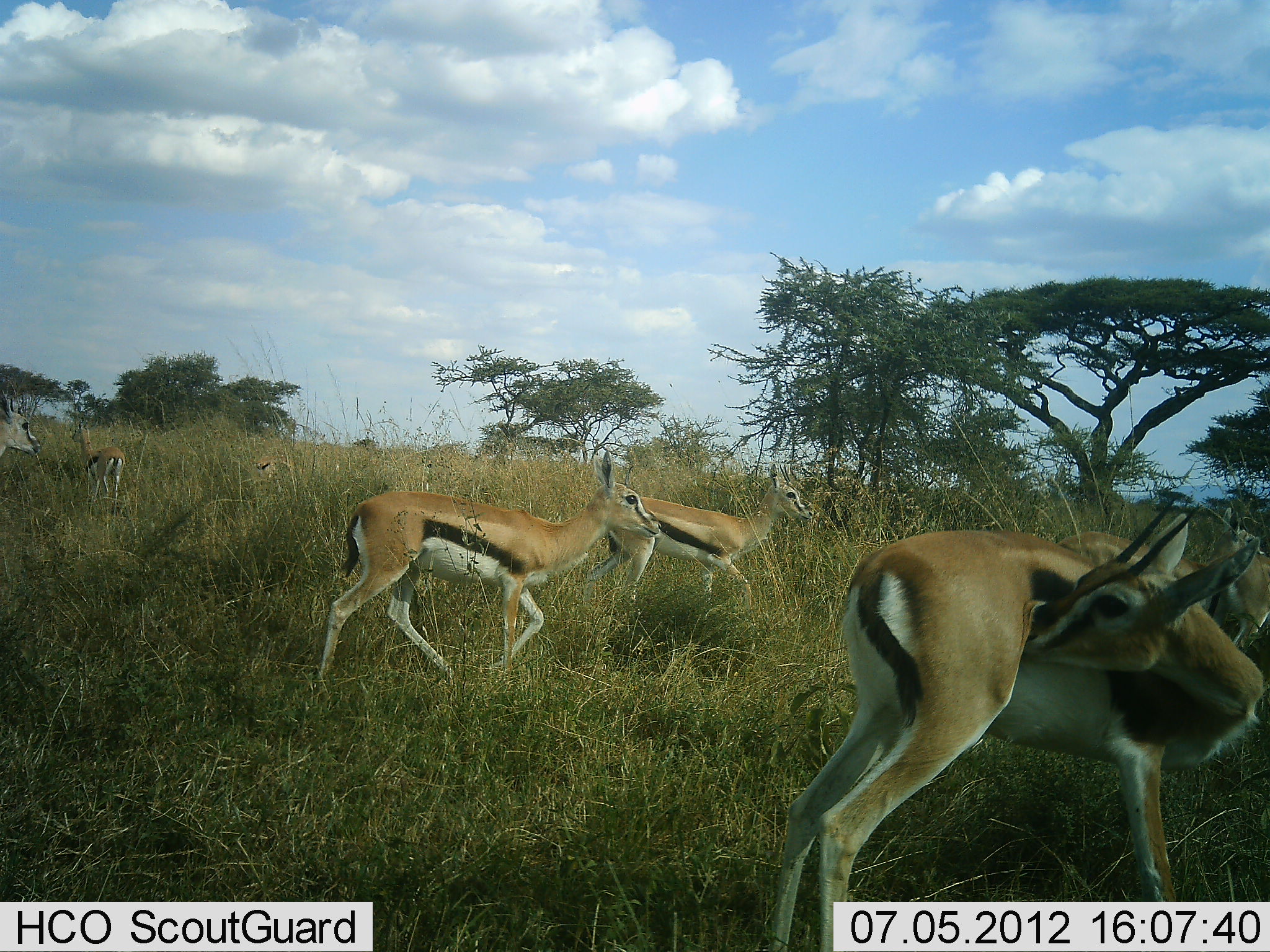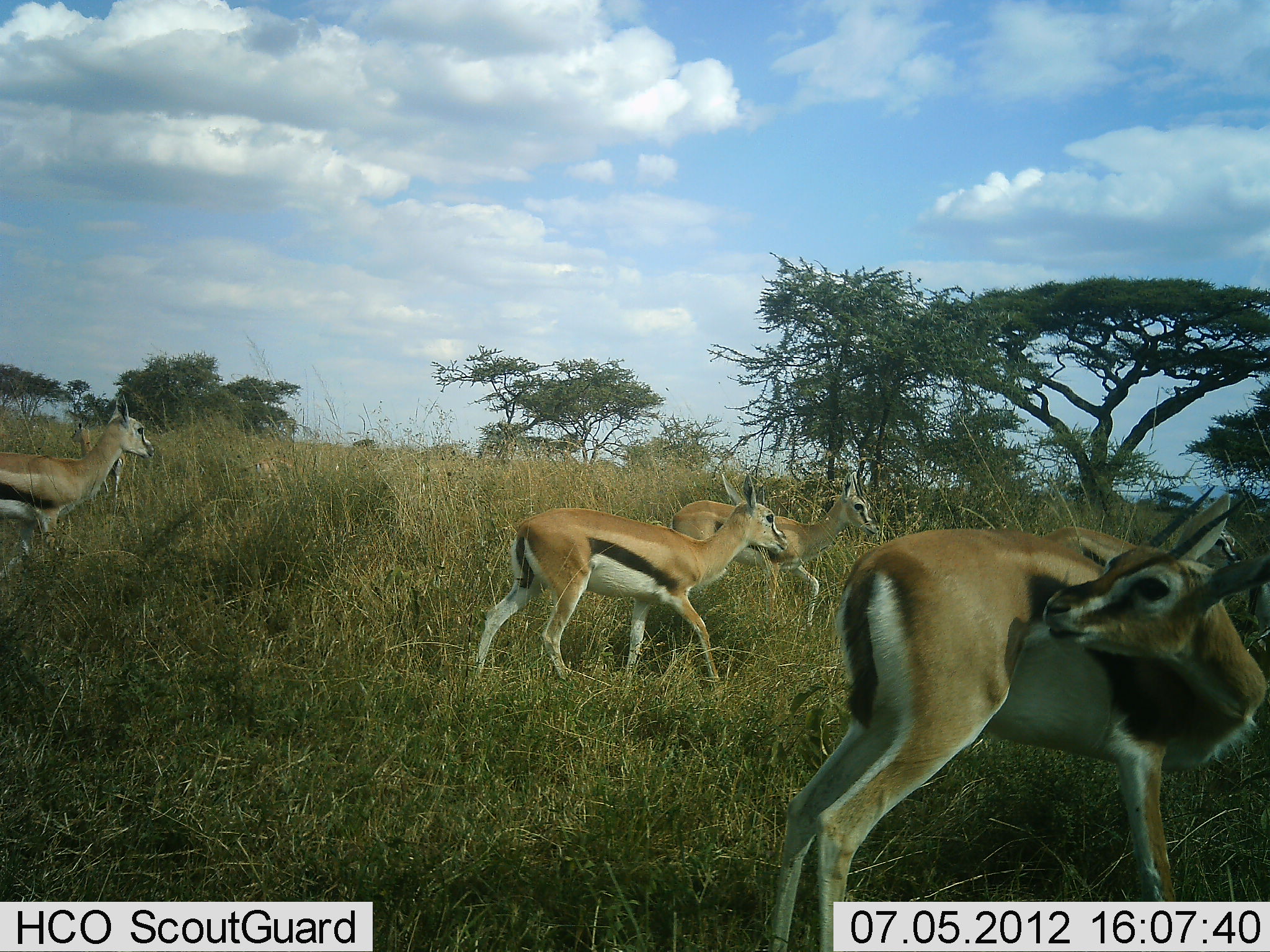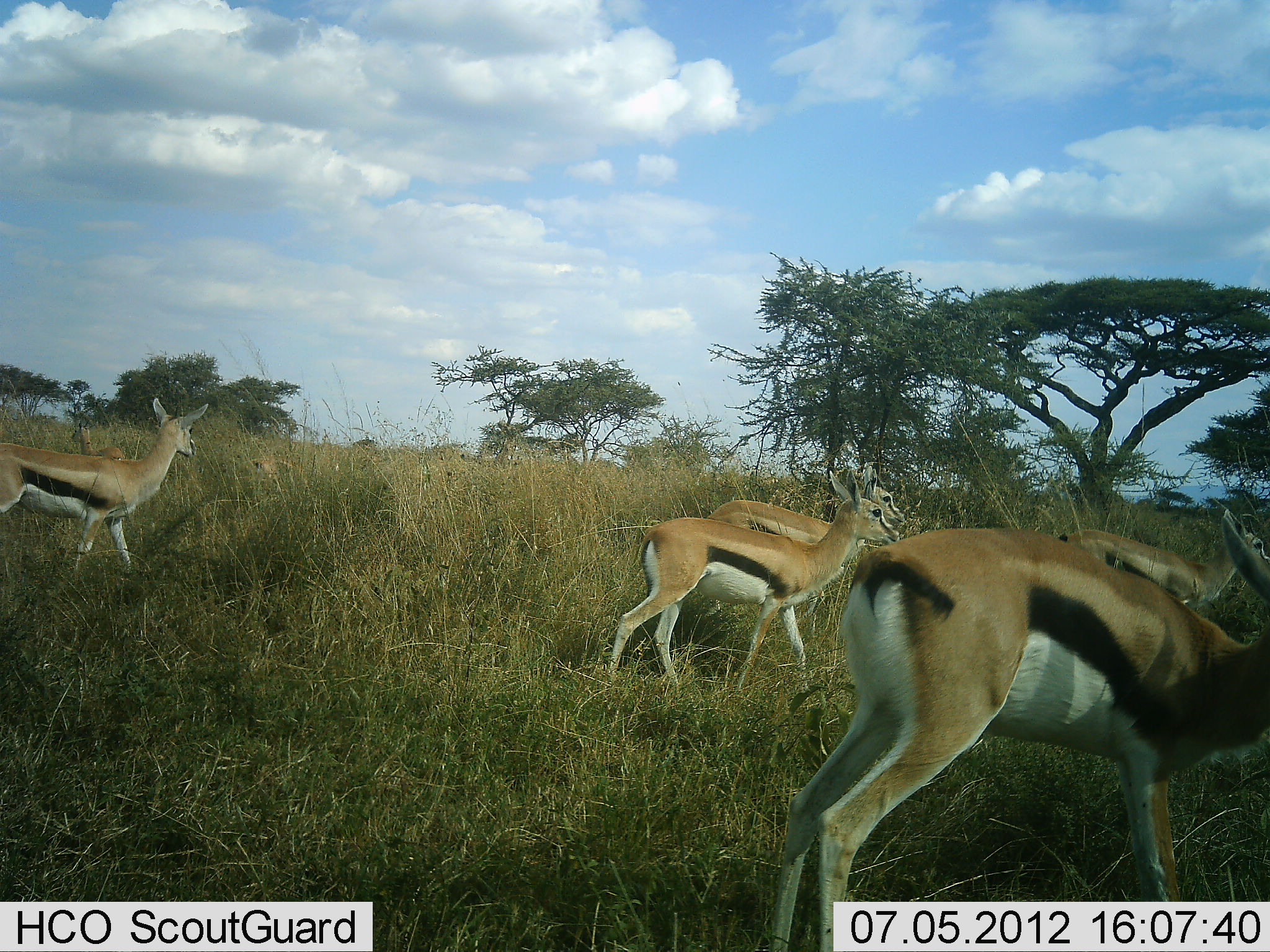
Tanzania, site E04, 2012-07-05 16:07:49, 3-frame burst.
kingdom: Animalia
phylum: Chordata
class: Mammalia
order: Artiodactyla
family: Bovidae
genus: Eudorcas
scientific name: Eudorcas thomsonii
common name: thomson's gazelle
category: gazellethomsons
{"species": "gazellethomsons (thomson's gazelle) (Eudorcas thomsonii)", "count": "8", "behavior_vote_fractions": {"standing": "60%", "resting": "0%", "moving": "90%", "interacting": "0%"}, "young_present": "0%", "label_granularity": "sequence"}